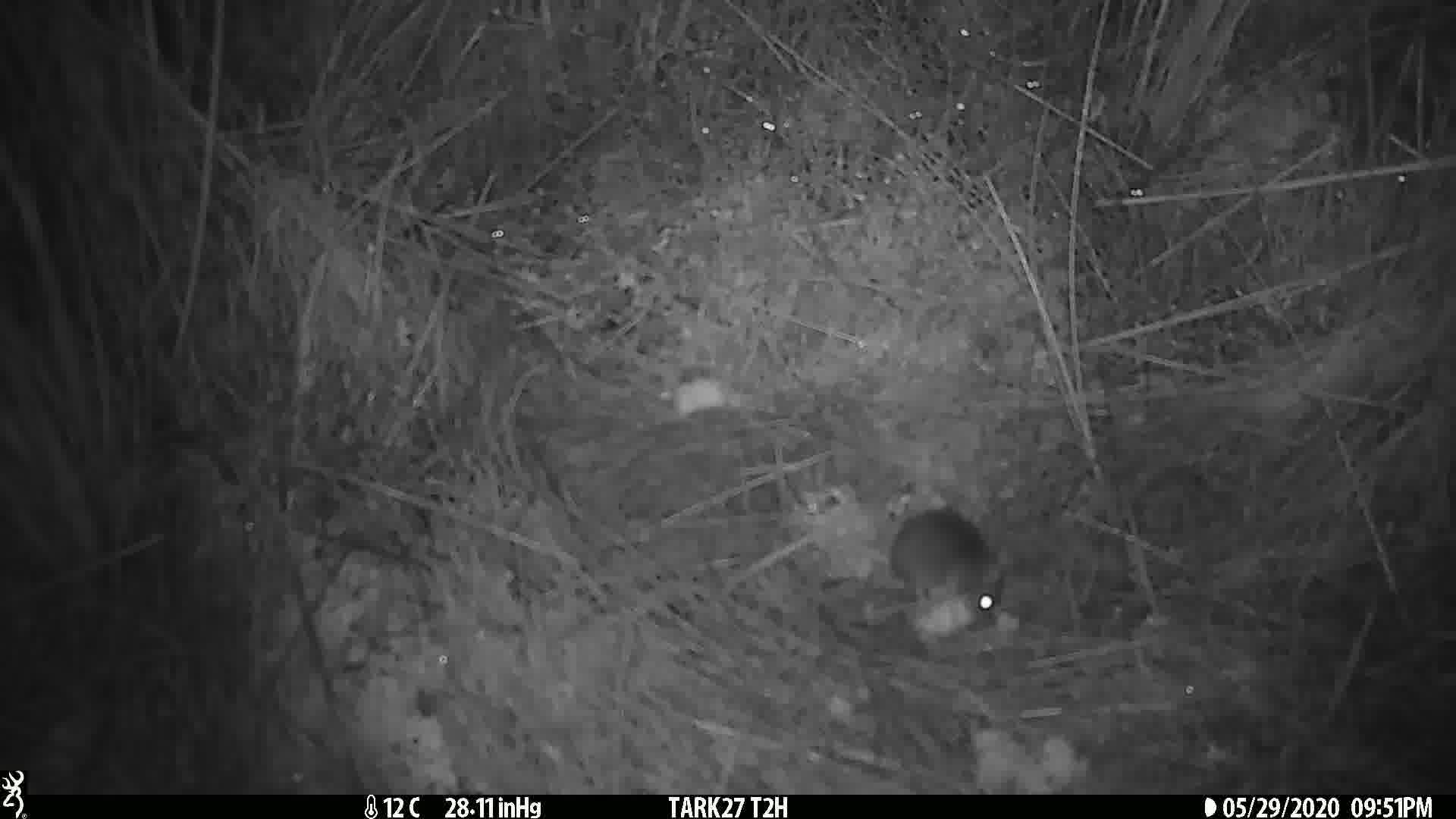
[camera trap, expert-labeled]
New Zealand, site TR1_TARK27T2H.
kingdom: Animalia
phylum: Chordata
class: Mammalia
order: Rodentia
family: Muridae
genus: Mus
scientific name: Mus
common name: mouse